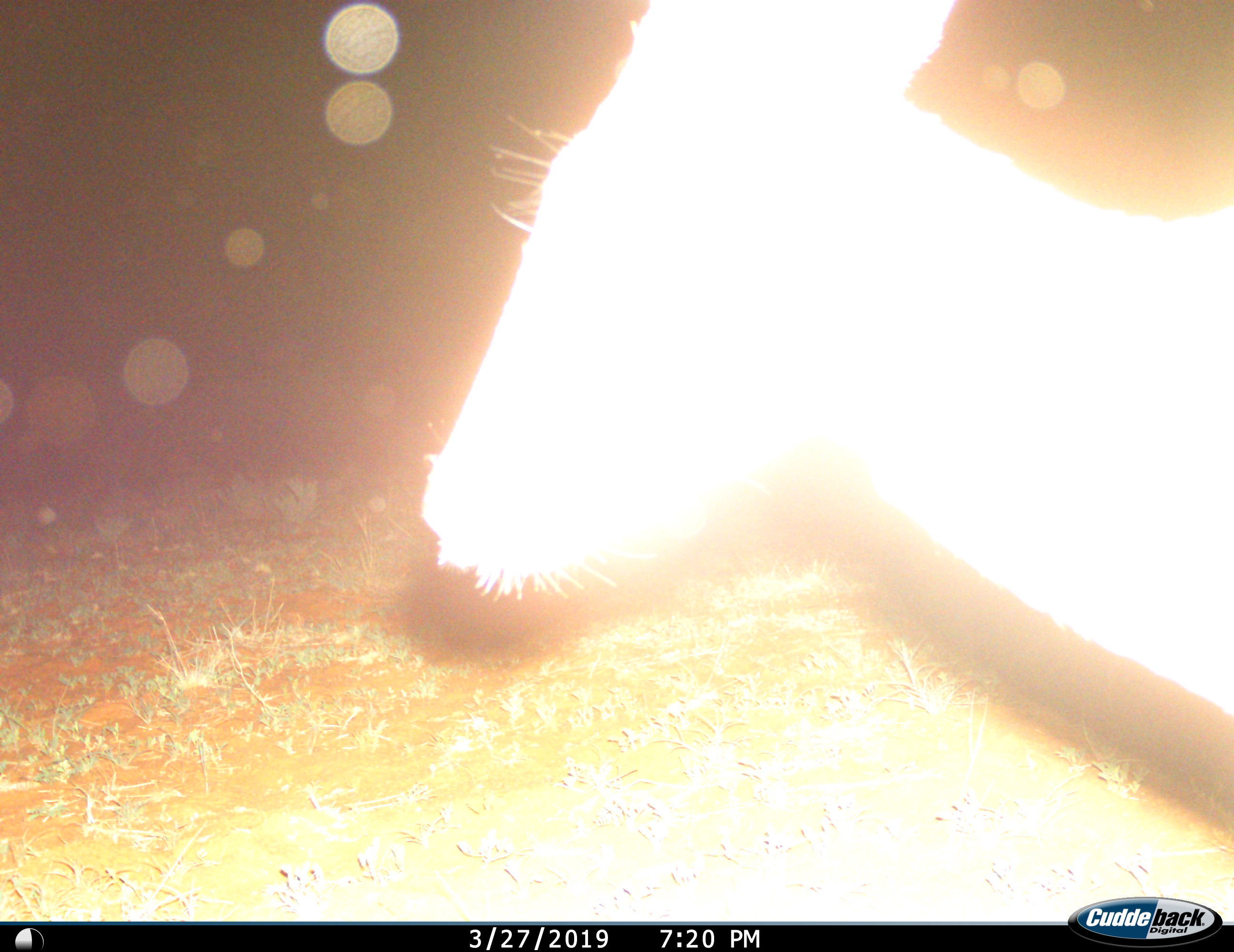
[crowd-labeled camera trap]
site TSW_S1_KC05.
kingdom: Animalia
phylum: Chordata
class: Mammalia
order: Artiodactyla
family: Bovidae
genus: Sylvicapra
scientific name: Sylvicapra grimmia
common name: common duiker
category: duikercommongrey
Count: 1.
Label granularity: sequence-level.